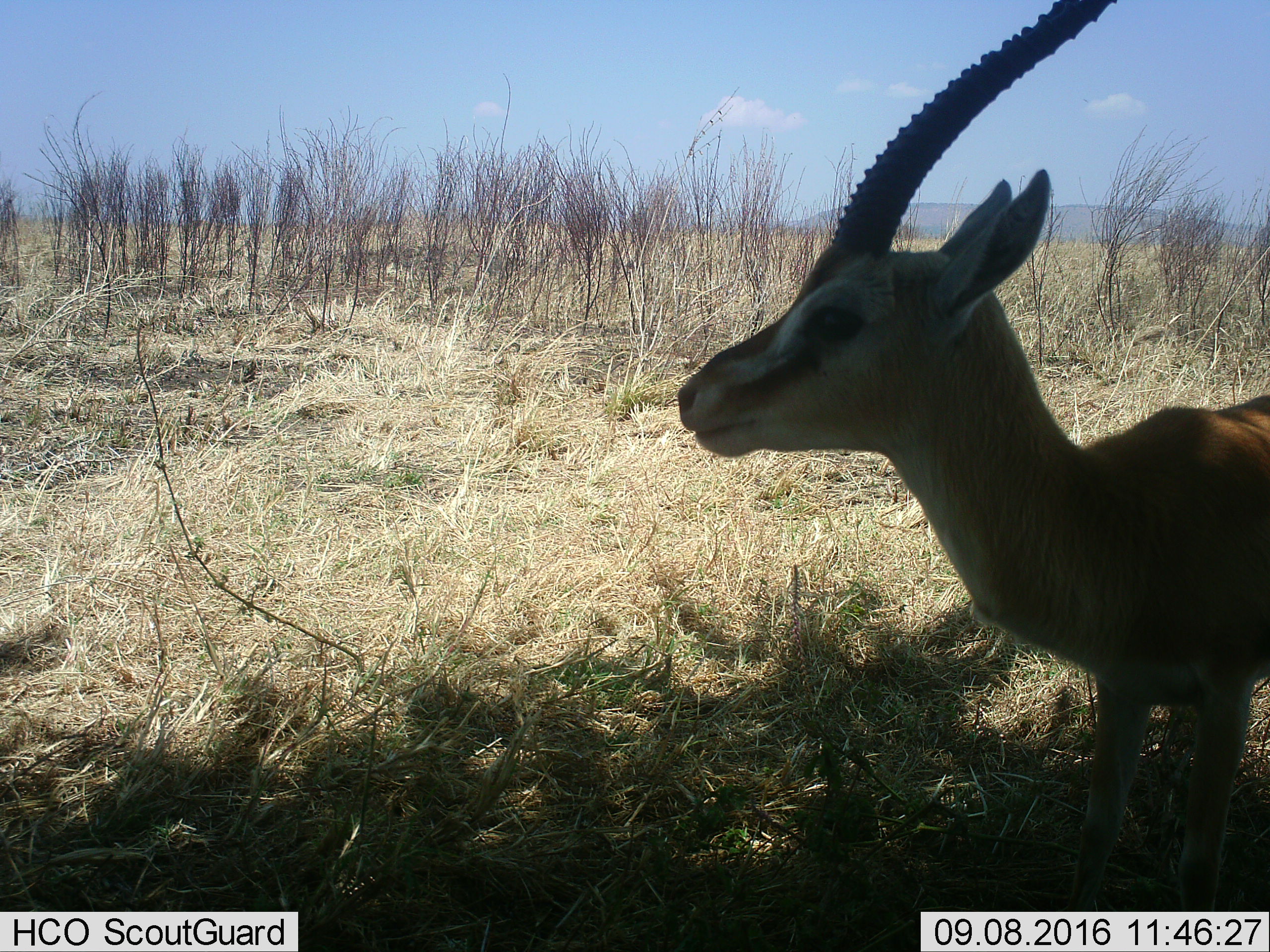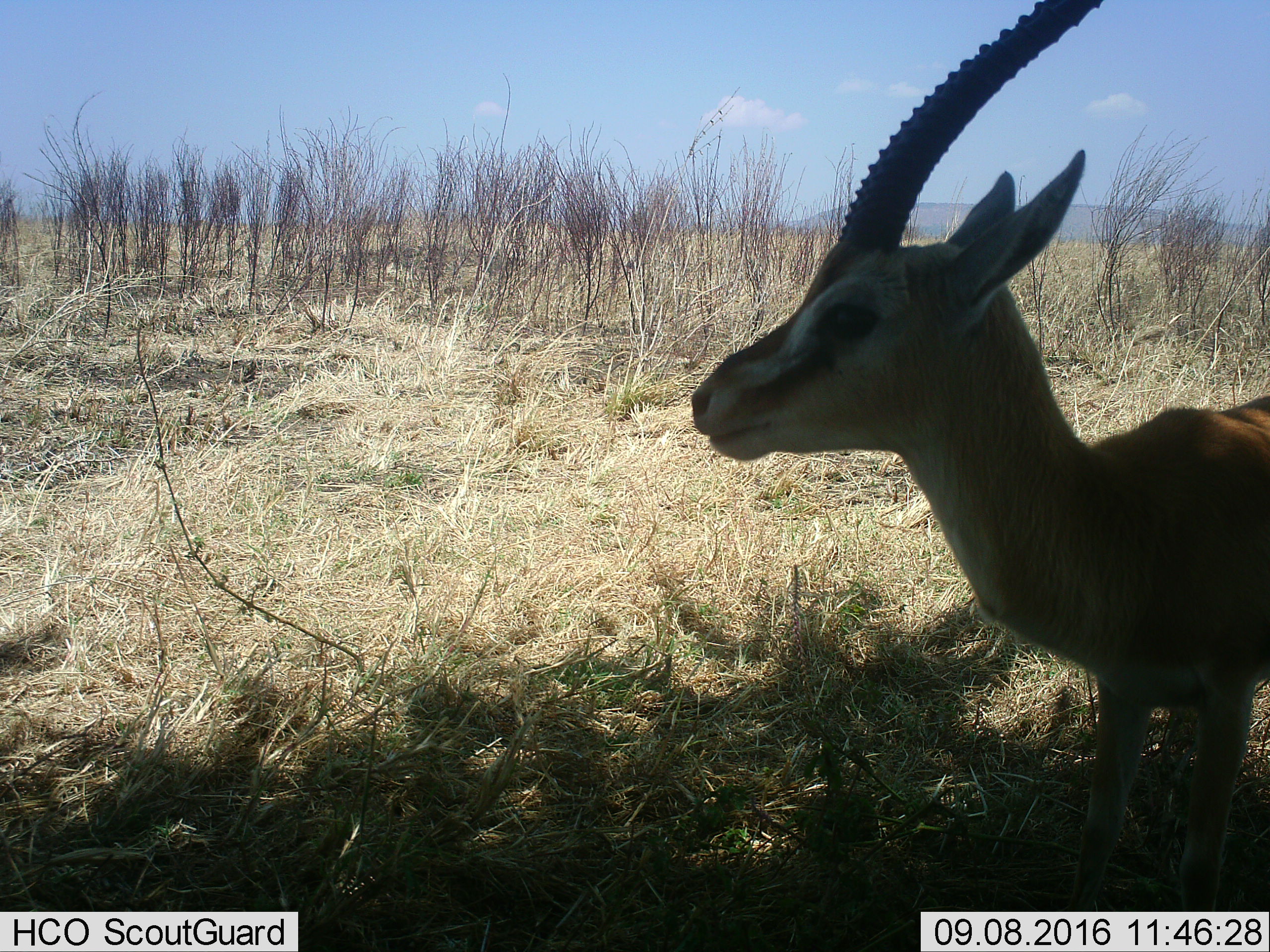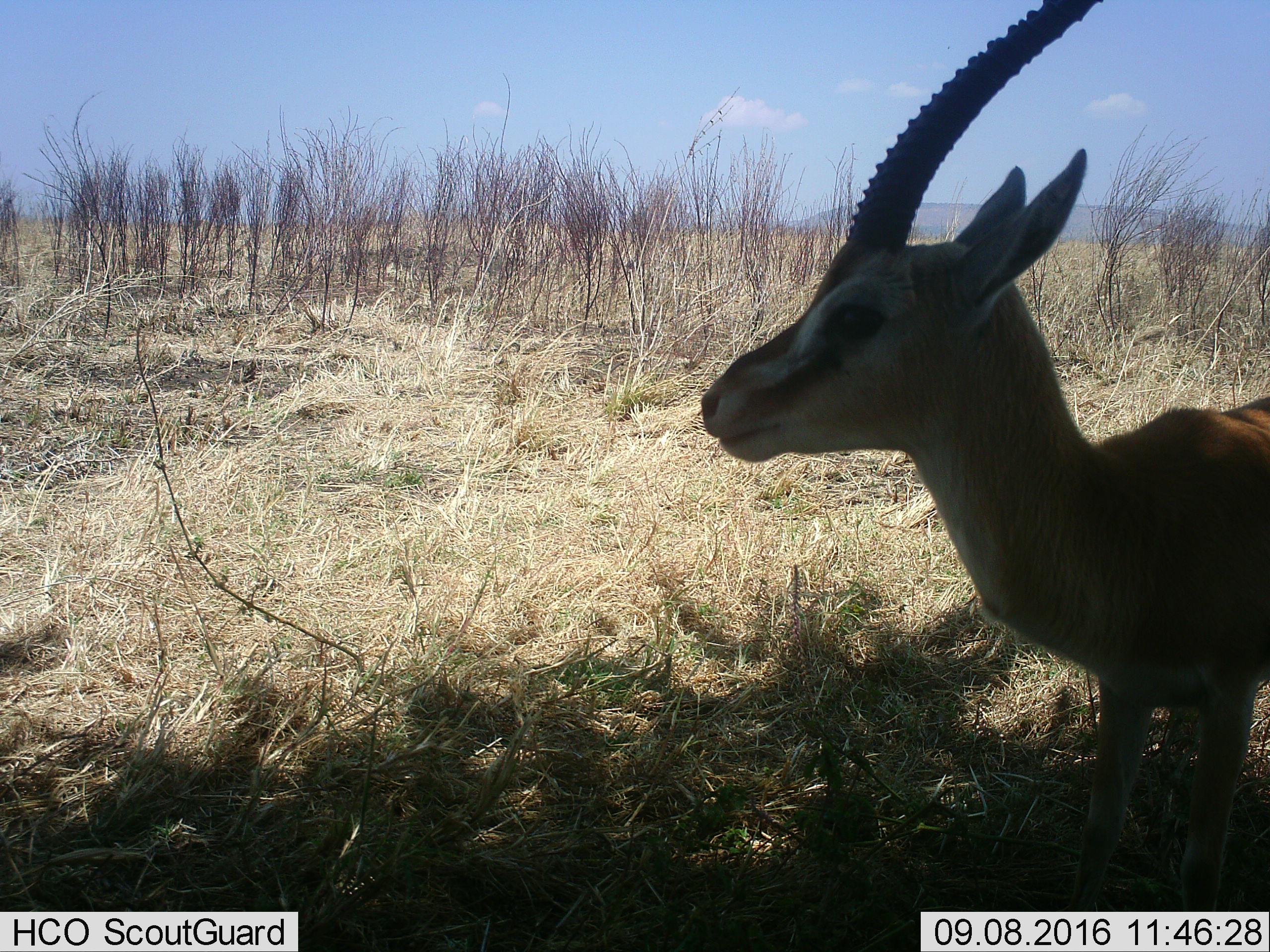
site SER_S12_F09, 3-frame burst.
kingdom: Animalia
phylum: Chordata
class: Mammalia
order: Artiodactyla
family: Bovidae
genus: Eudorcas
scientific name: Eudorcas thomsonii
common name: thomson's gazelle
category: gazellethomsons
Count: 1.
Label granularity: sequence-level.